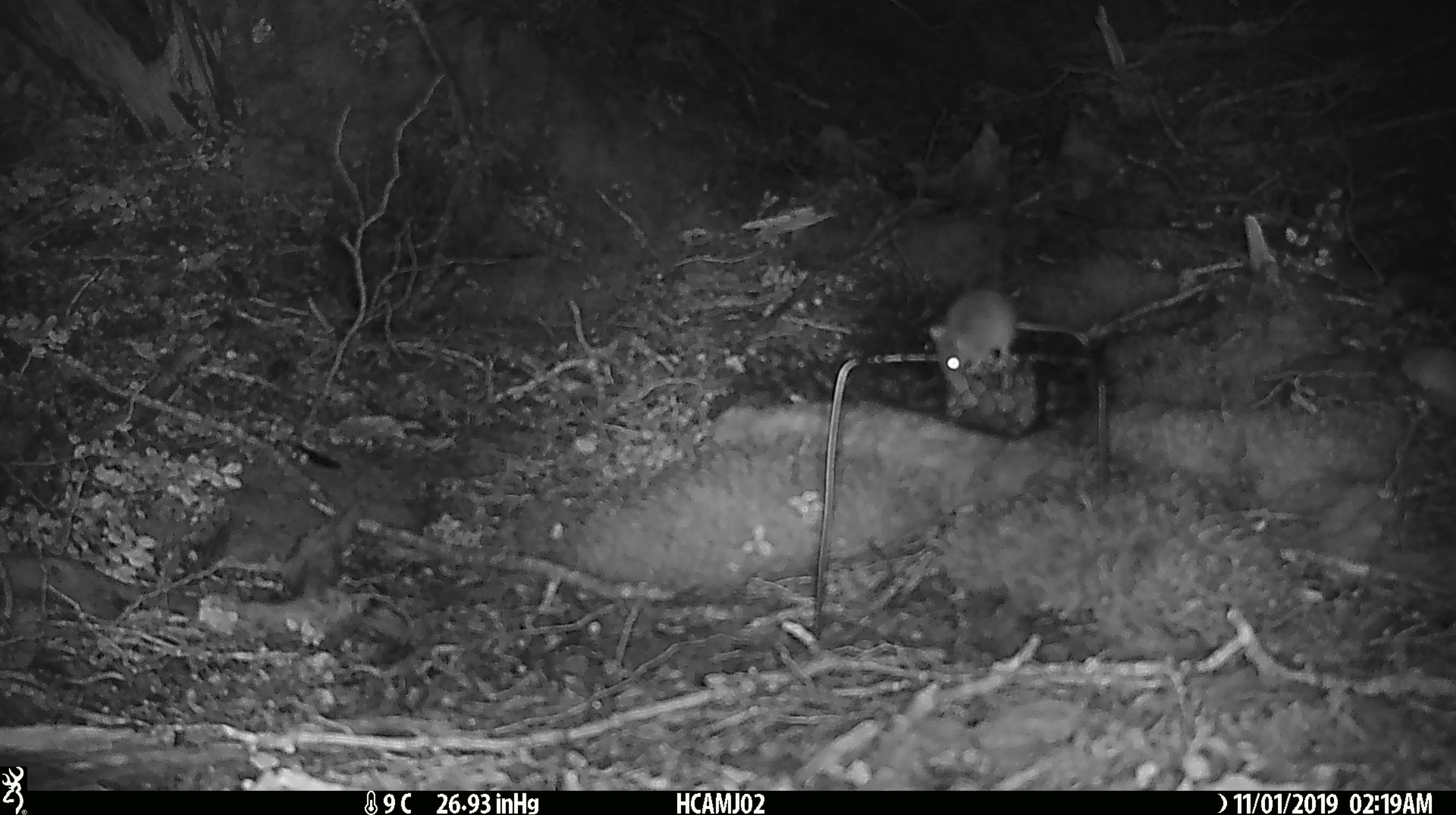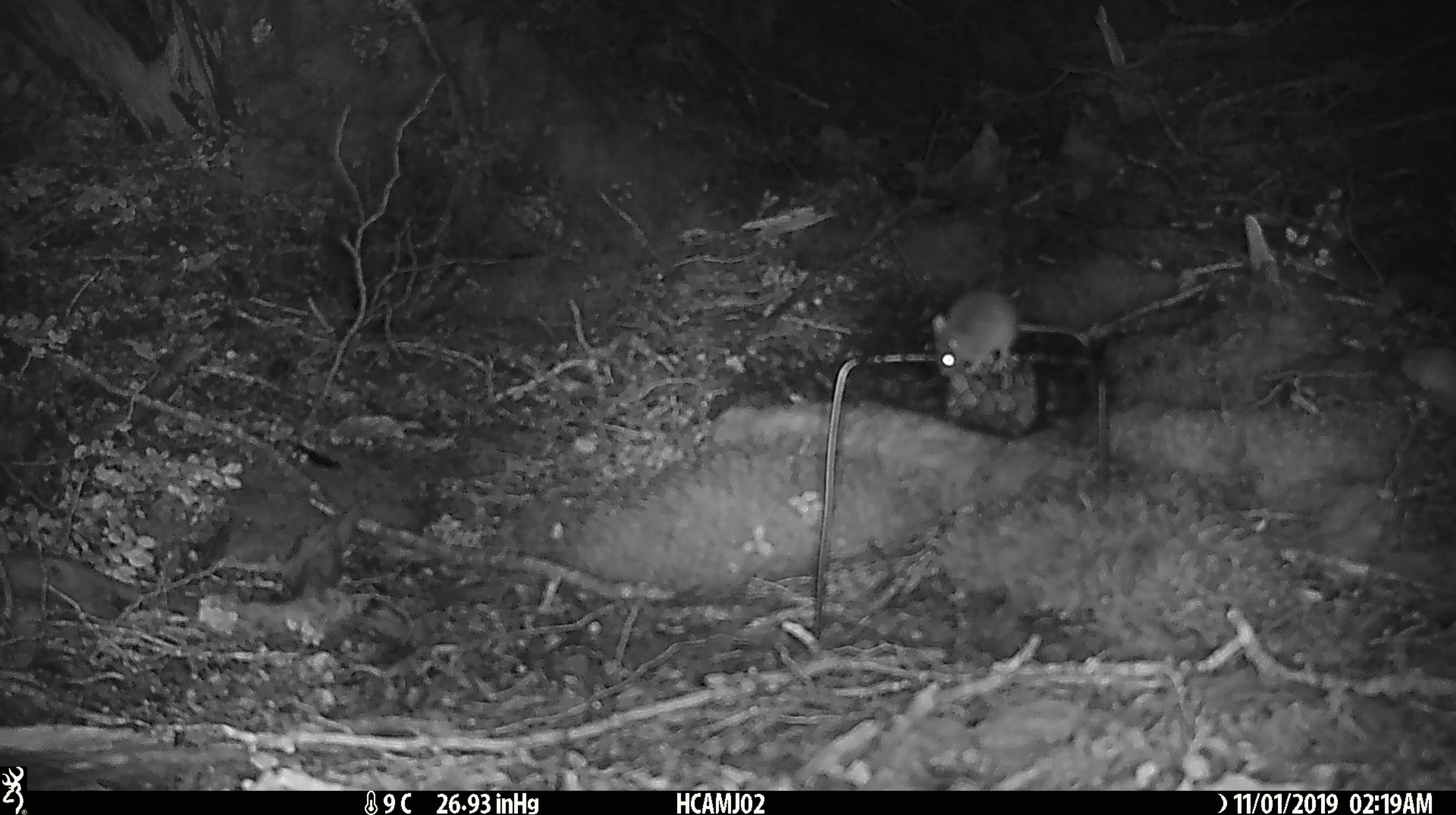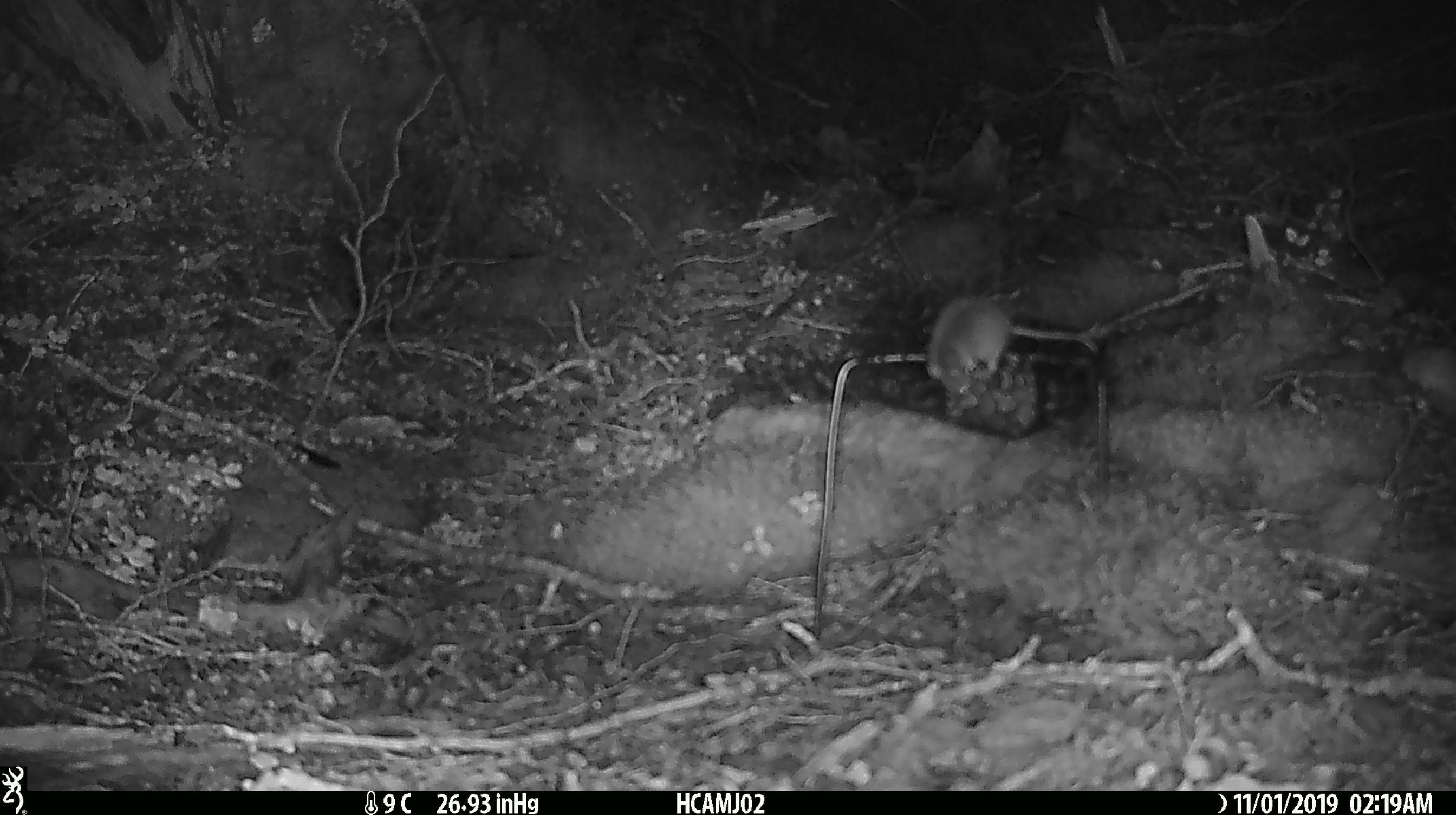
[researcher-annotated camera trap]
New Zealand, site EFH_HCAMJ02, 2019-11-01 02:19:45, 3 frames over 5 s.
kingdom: Animalia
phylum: Chordata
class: Mammalia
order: Rodentia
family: Muridae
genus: Mus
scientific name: Mus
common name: mouse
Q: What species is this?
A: Mouse (Mus).